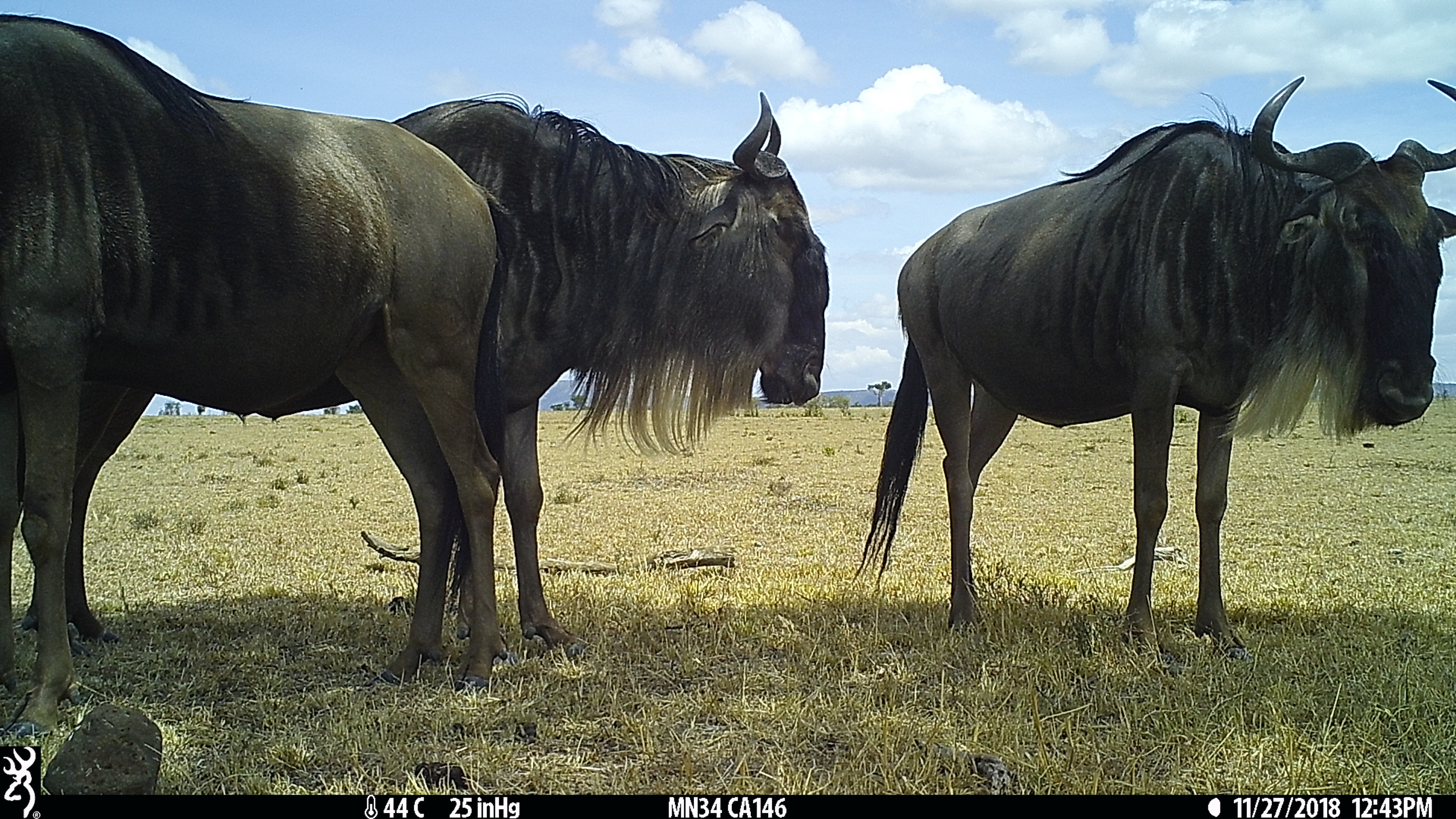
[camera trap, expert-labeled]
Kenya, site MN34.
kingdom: Animalia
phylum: Chordata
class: Mammalia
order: Artiodactyla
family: Bovidae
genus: Connochaetes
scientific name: Connochaetes taurinus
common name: blue wildebeest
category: wildebeest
Wildebeest (blue wildebeest) (Connochaetes taurinus).